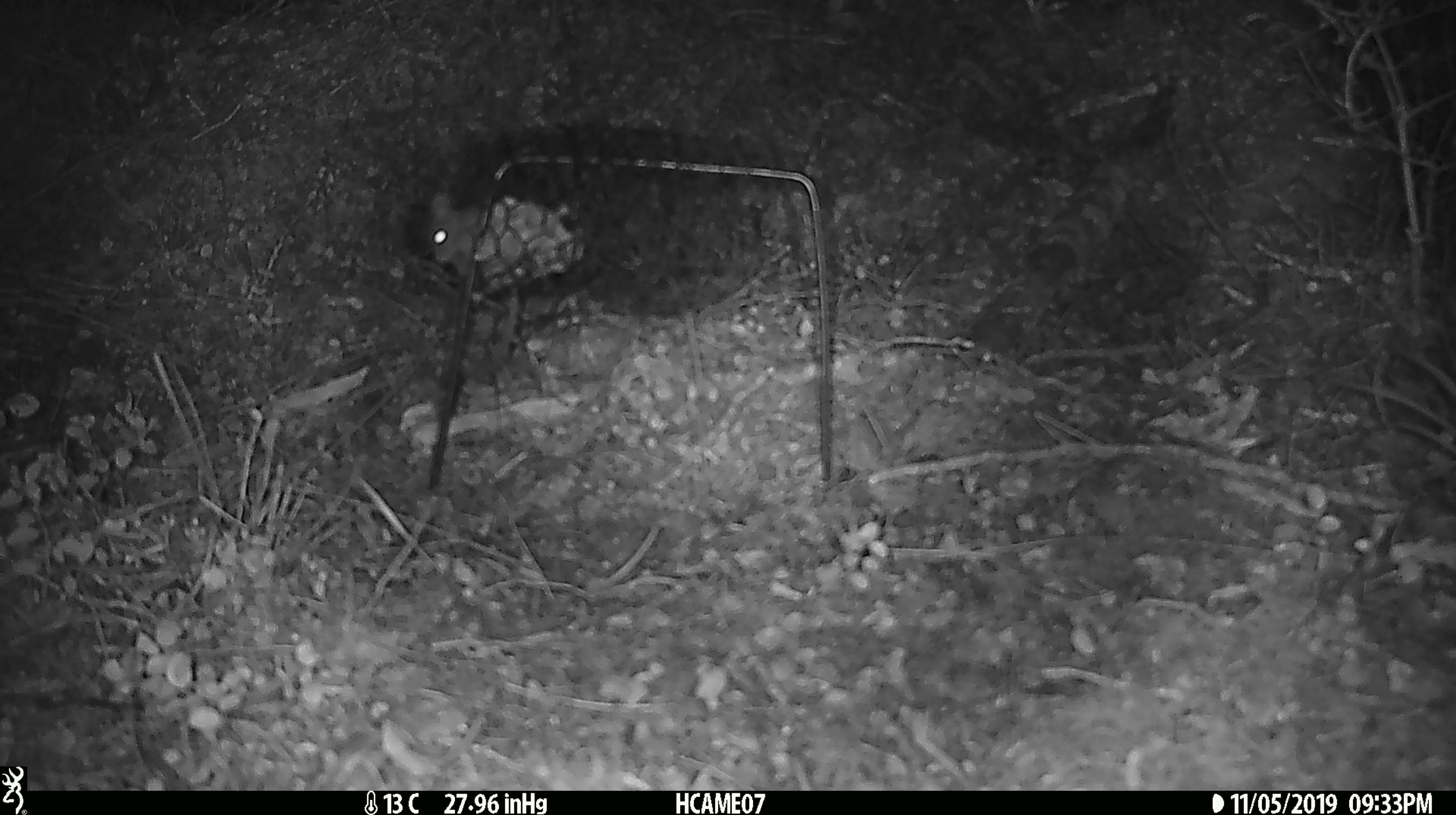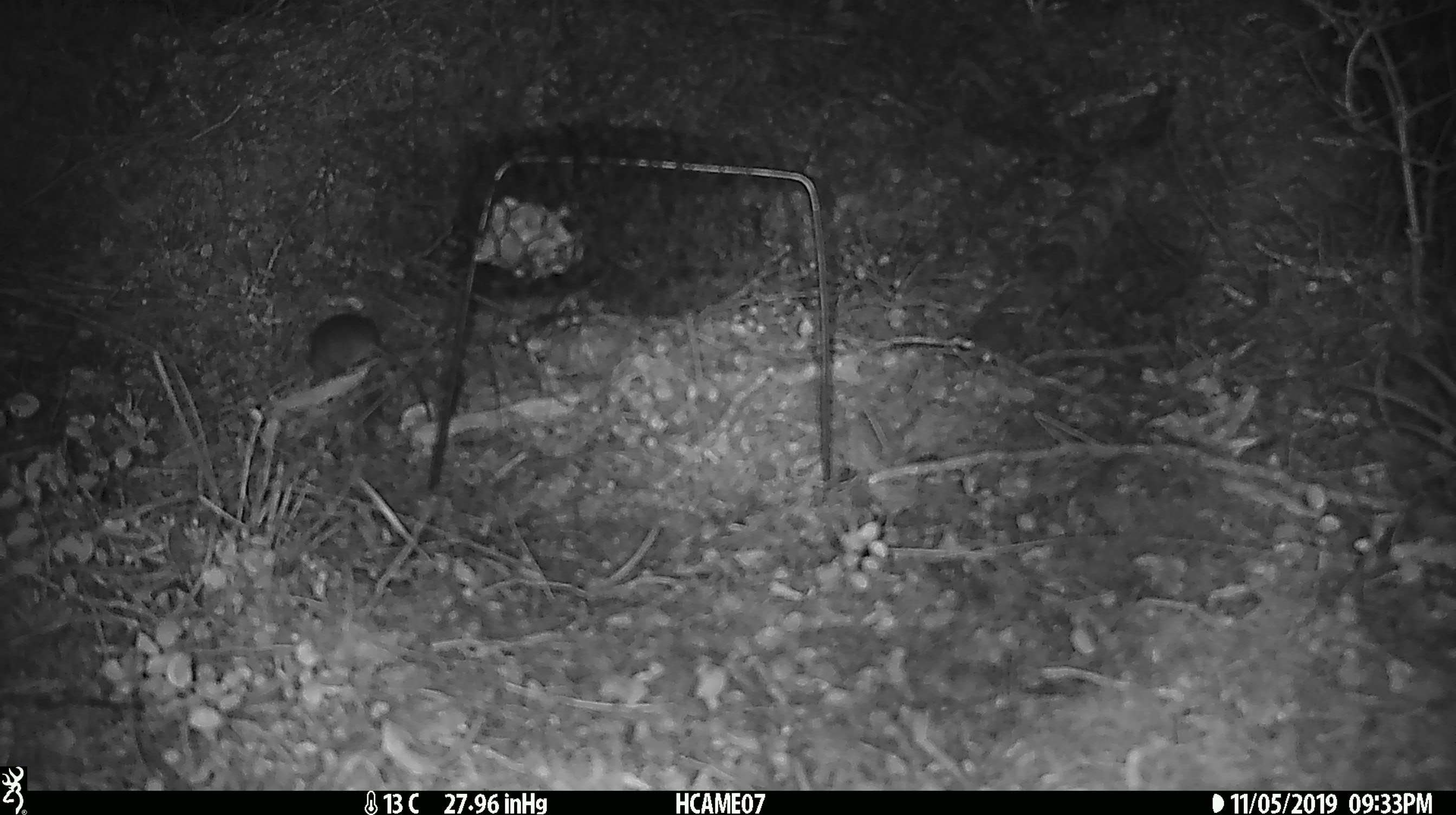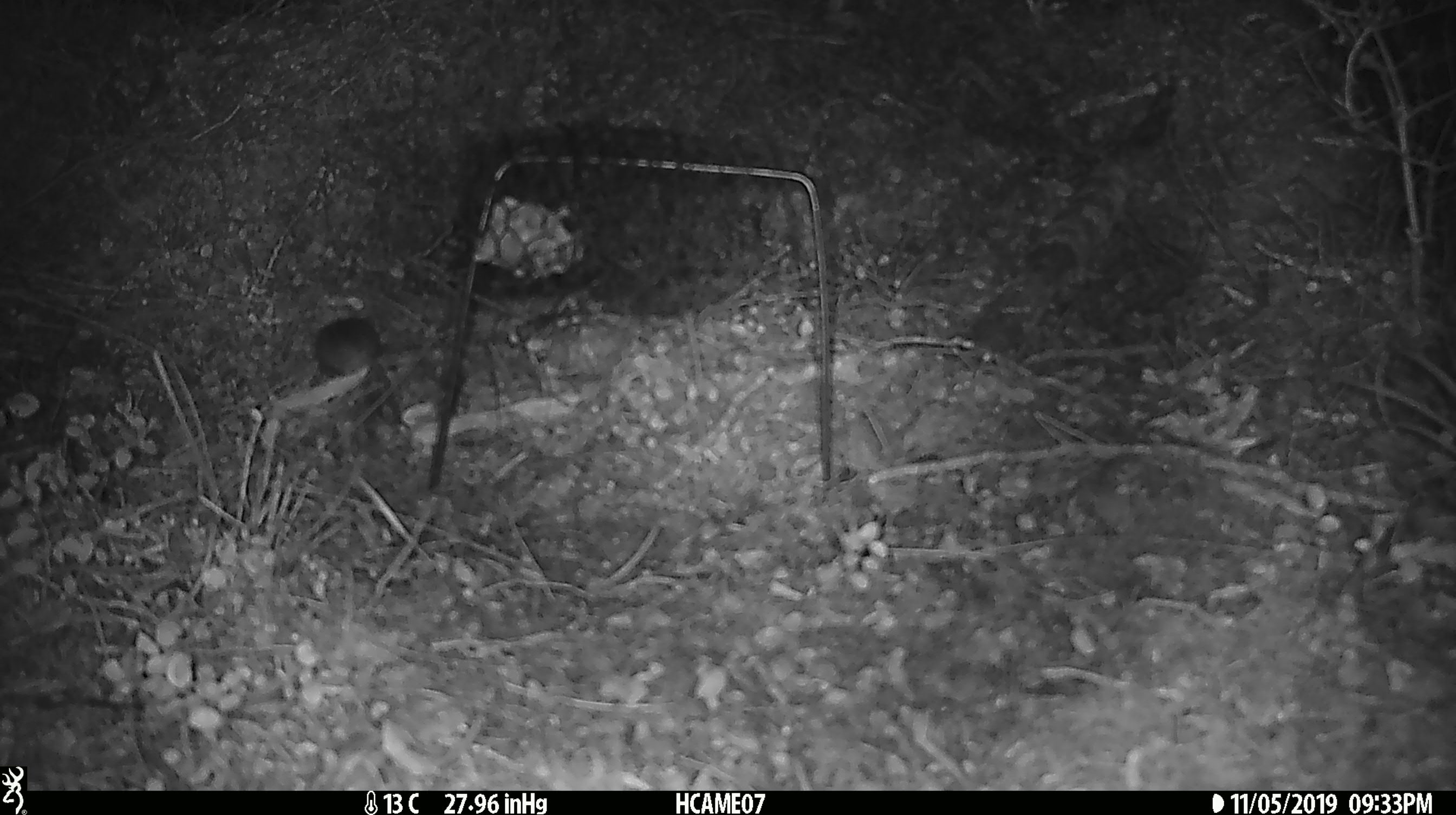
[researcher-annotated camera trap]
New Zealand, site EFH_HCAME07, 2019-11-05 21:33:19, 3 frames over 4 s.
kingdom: Animalia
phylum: Chordata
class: Mammalia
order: Rodentia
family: Muridae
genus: Mus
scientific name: Mus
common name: mouse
Mouse (Mus).